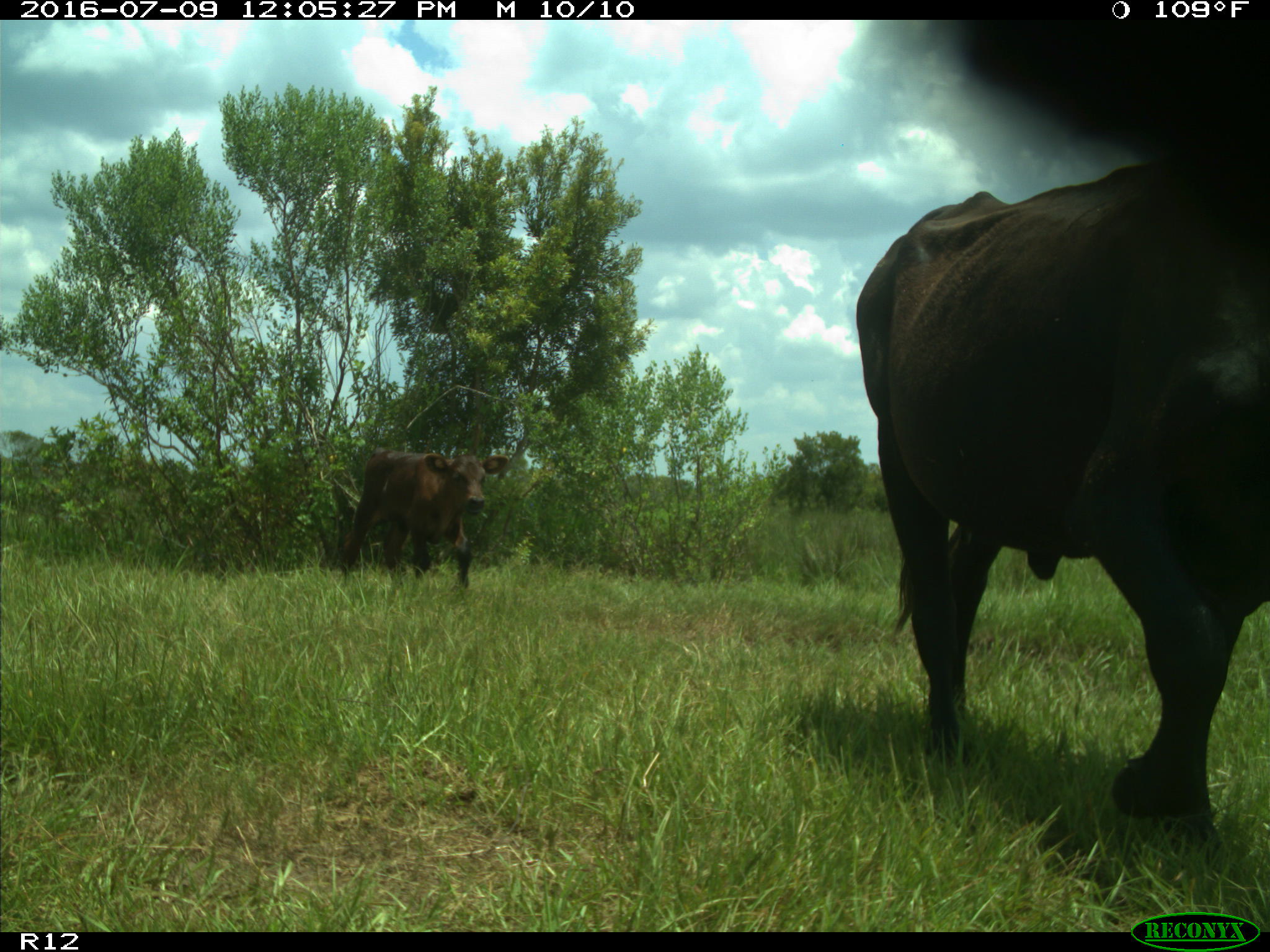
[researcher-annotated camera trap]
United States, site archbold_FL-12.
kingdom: Animalia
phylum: Chordata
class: Mammalia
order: Artiodactyla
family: Bovidae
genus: Bos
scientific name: Bos taurus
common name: domestic cow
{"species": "Bos taurus (domestic cow)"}